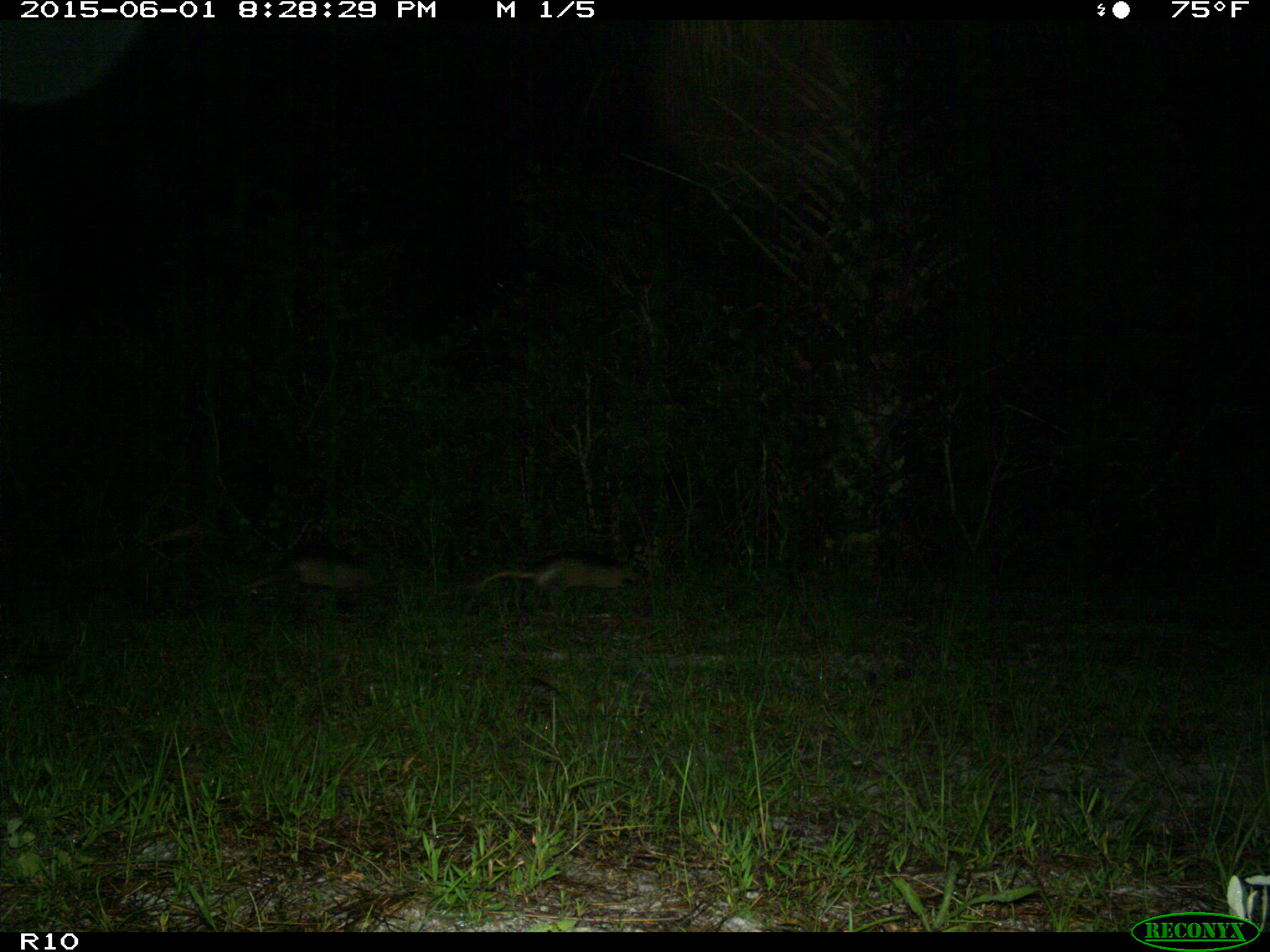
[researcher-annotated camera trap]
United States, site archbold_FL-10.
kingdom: Animalia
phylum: Chordata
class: Mammalia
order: Cingulata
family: Dasypodidae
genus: Dasypus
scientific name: Dasypus novemcinctus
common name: nine-banded armadillo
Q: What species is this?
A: Dasypus novemcinctus (nine-banded armadillo).